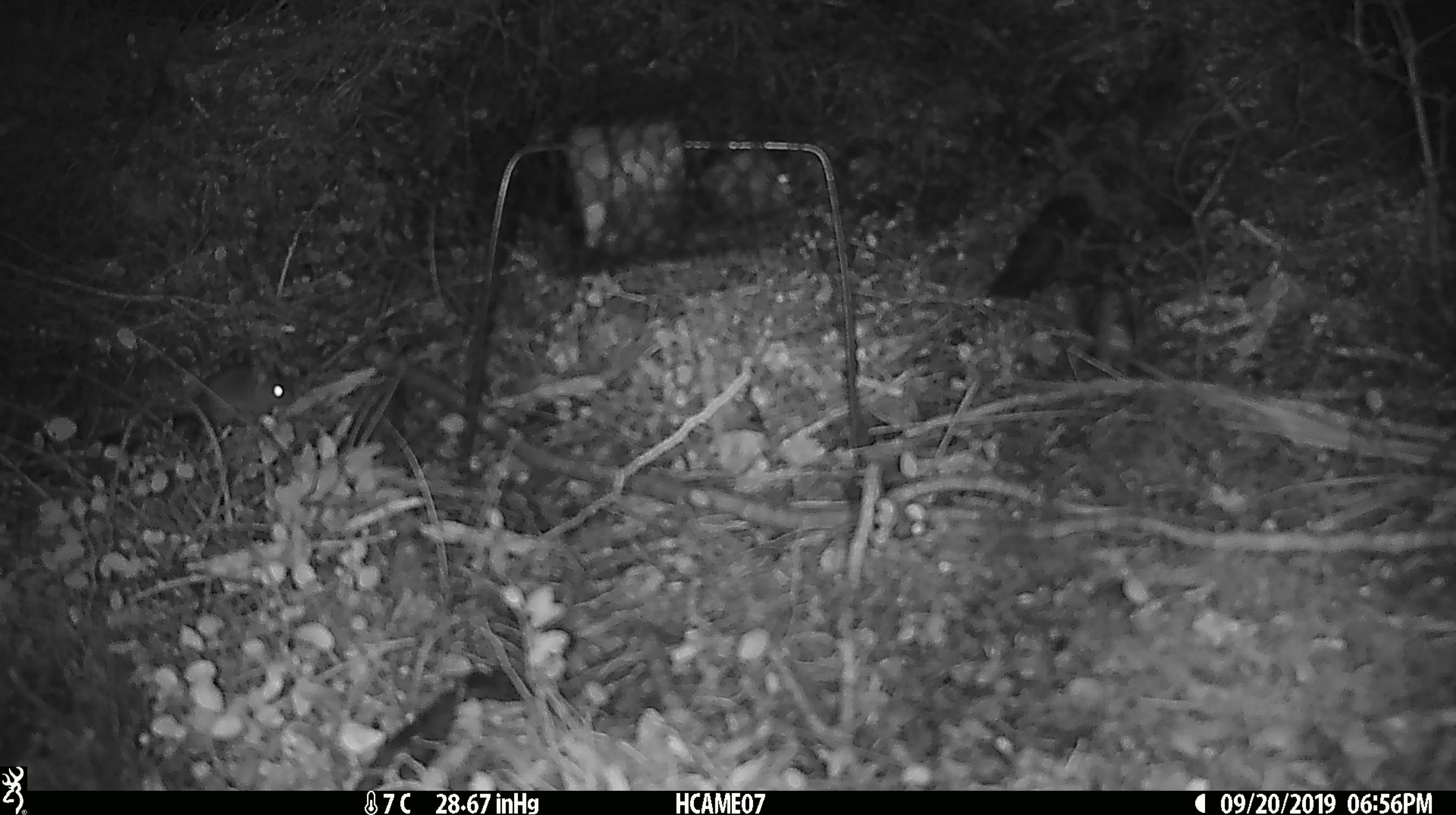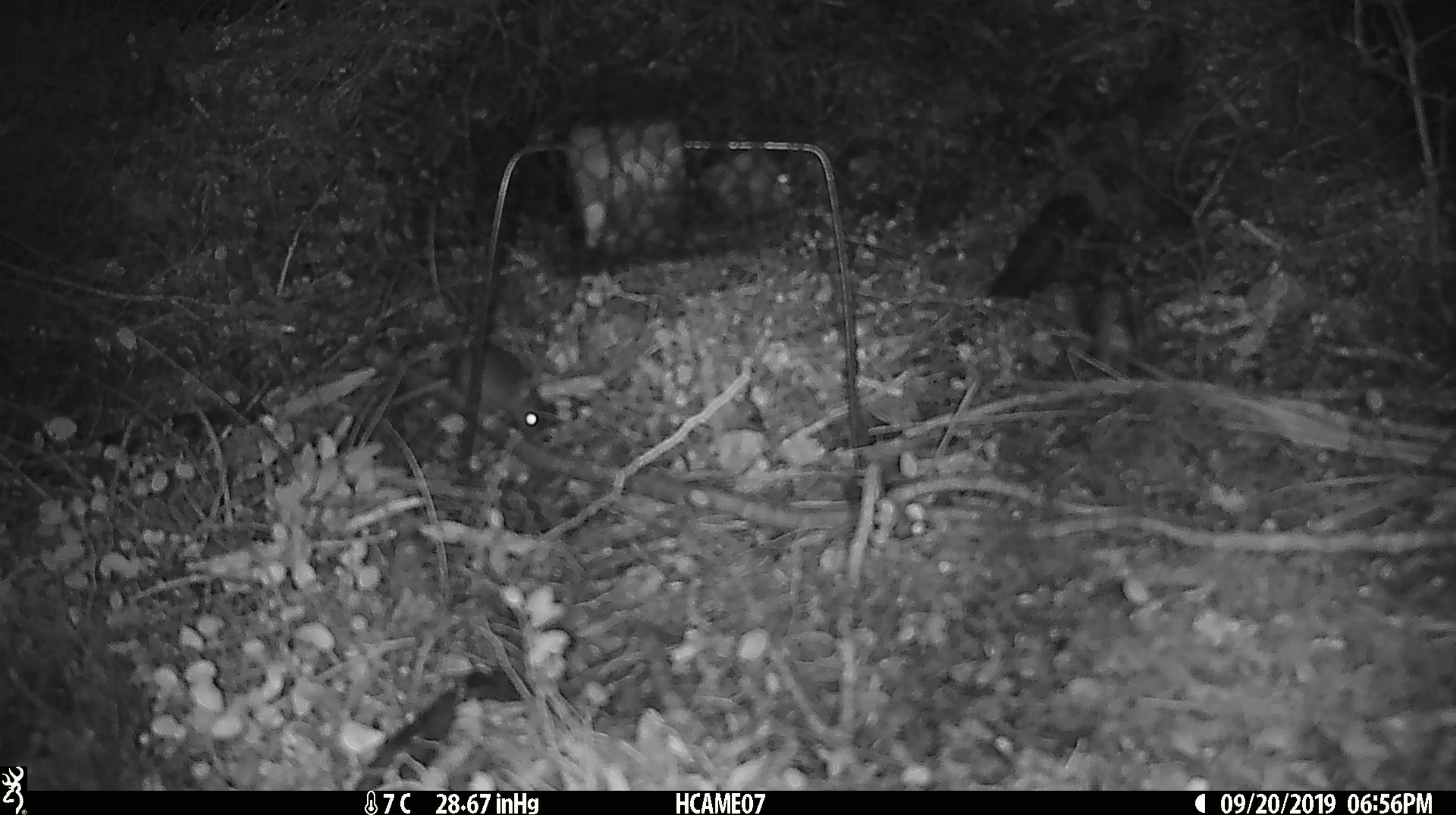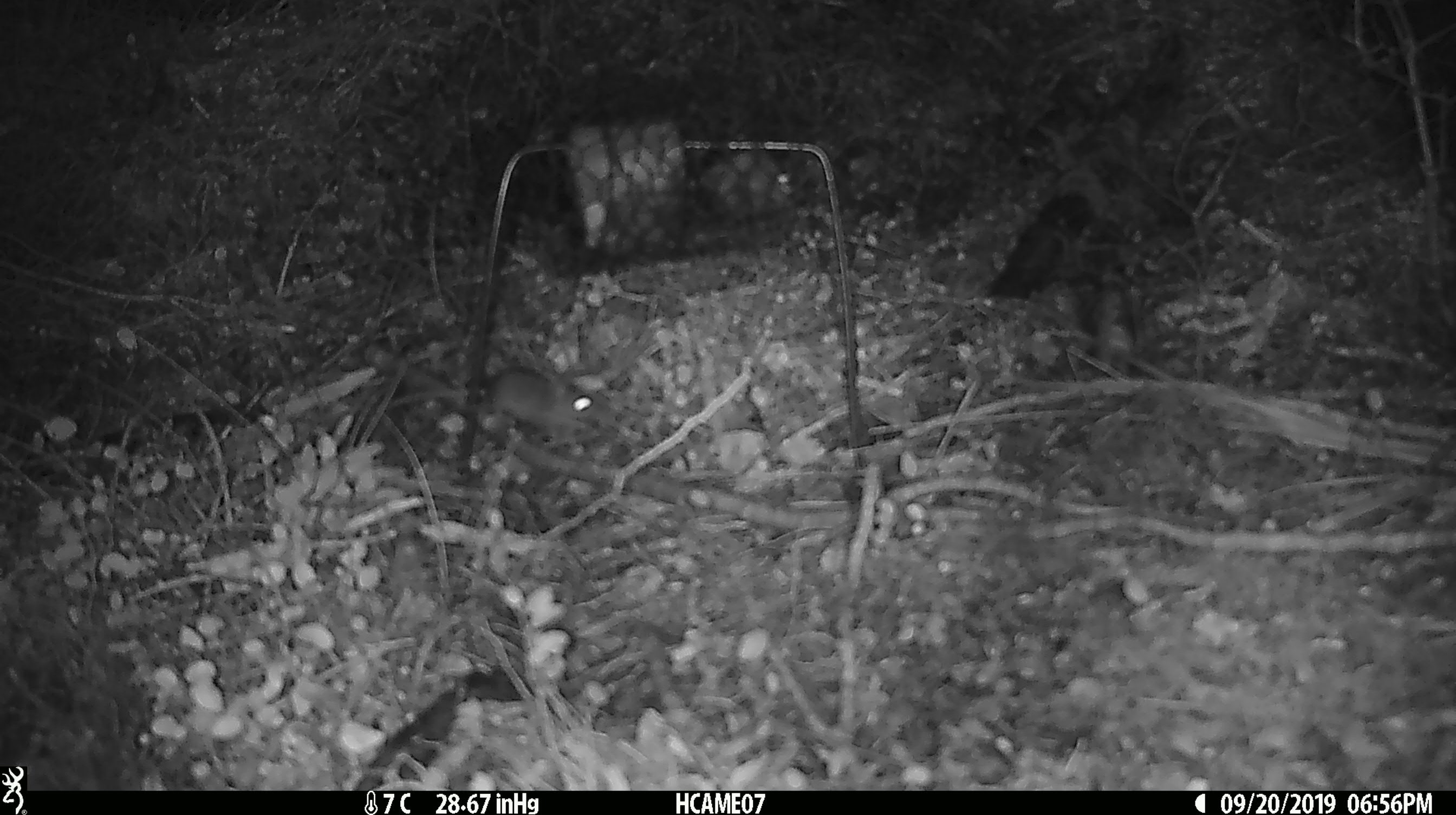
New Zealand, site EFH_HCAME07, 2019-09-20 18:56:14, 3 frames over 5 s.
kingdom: Animalia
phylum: Chordata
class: Mammalia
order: Rodentia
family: Muridae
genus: Mus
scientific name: Mus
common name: mouse